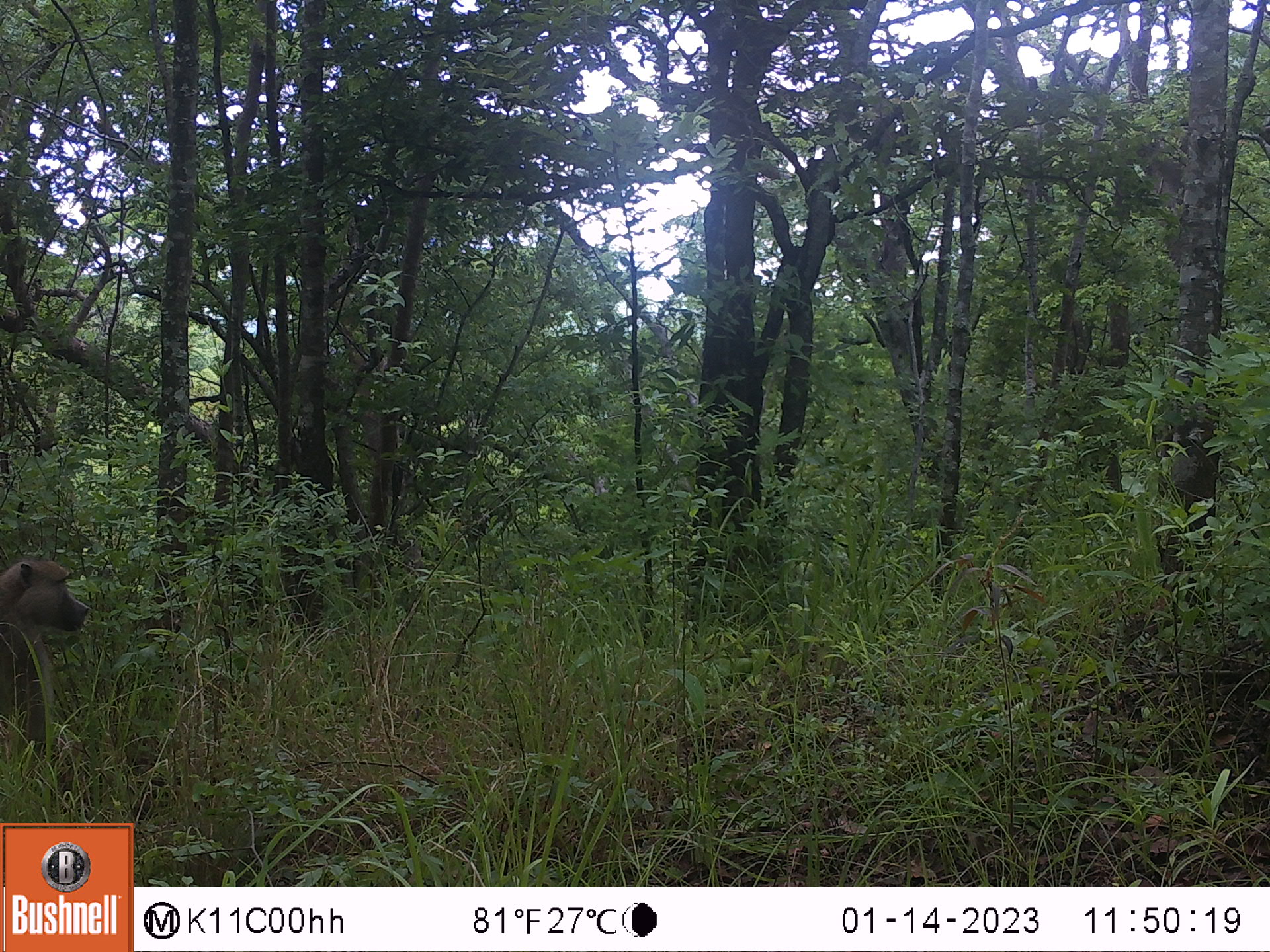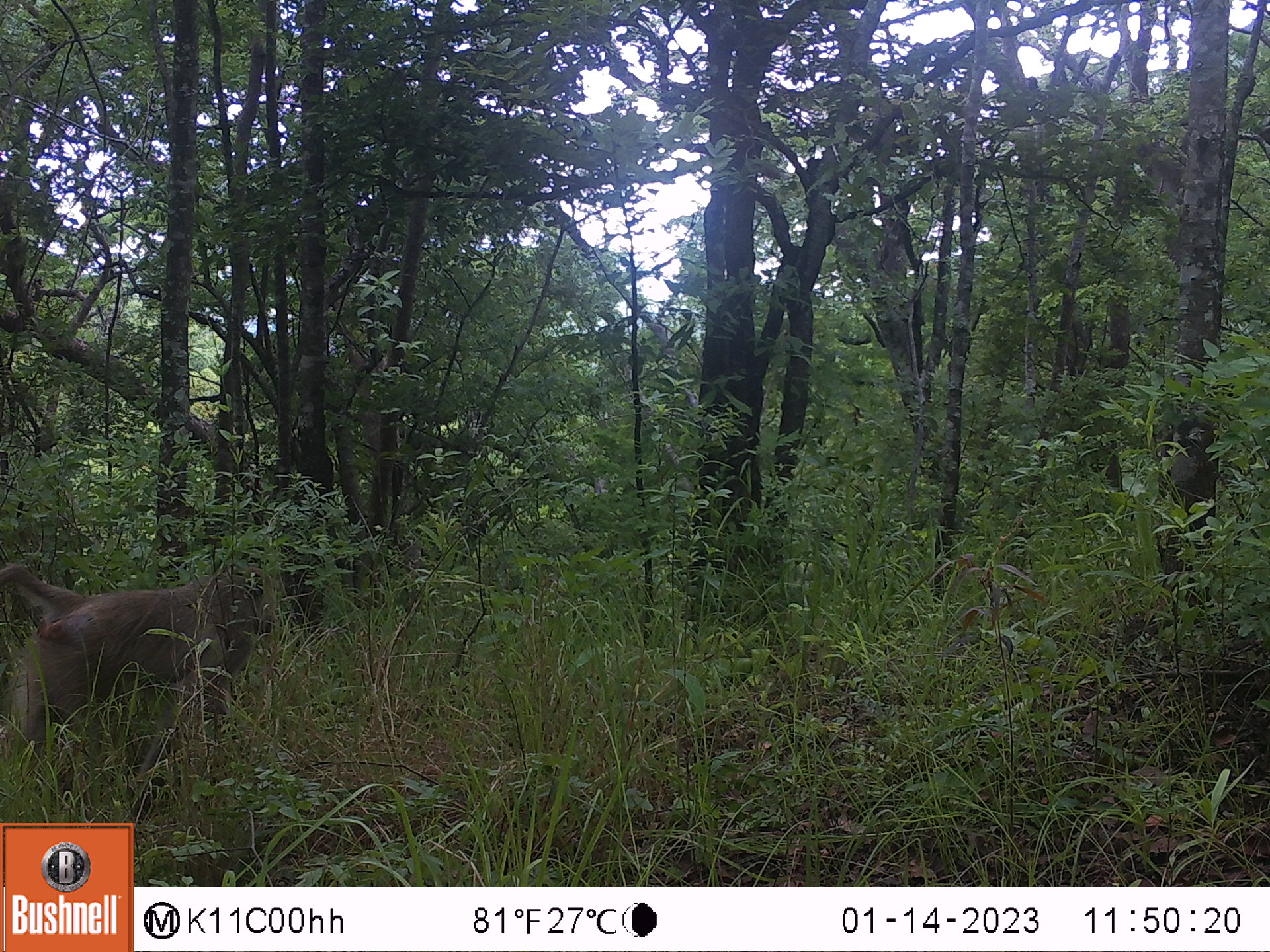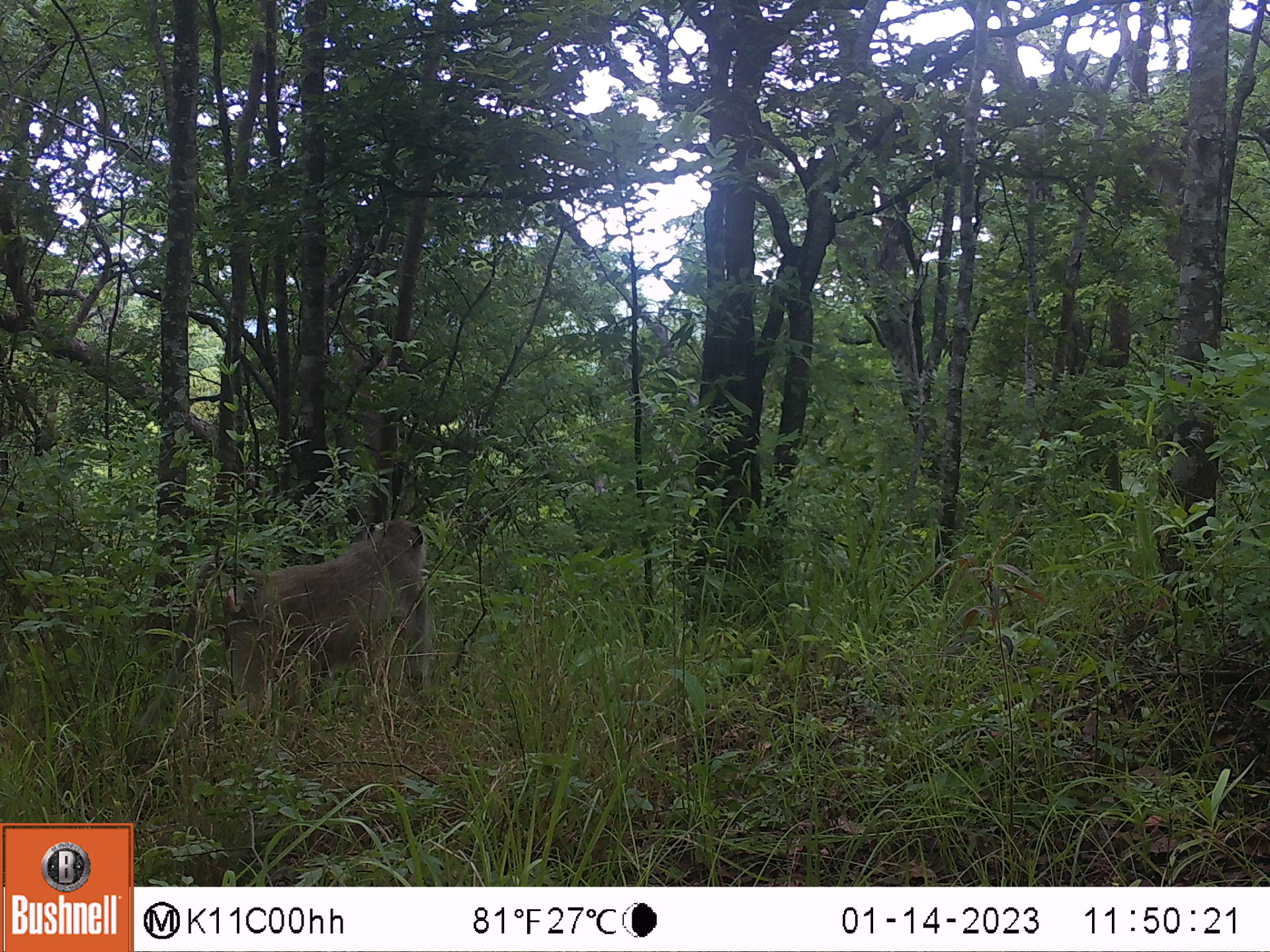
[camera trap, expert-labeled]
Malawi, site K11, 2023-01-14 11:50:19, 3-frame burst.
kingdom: Animalia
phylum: Chordata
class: Mammalia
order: Primates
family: Cercopithecidae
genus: Papio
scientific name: Papio cynocephalus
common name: yellow baboon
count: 1